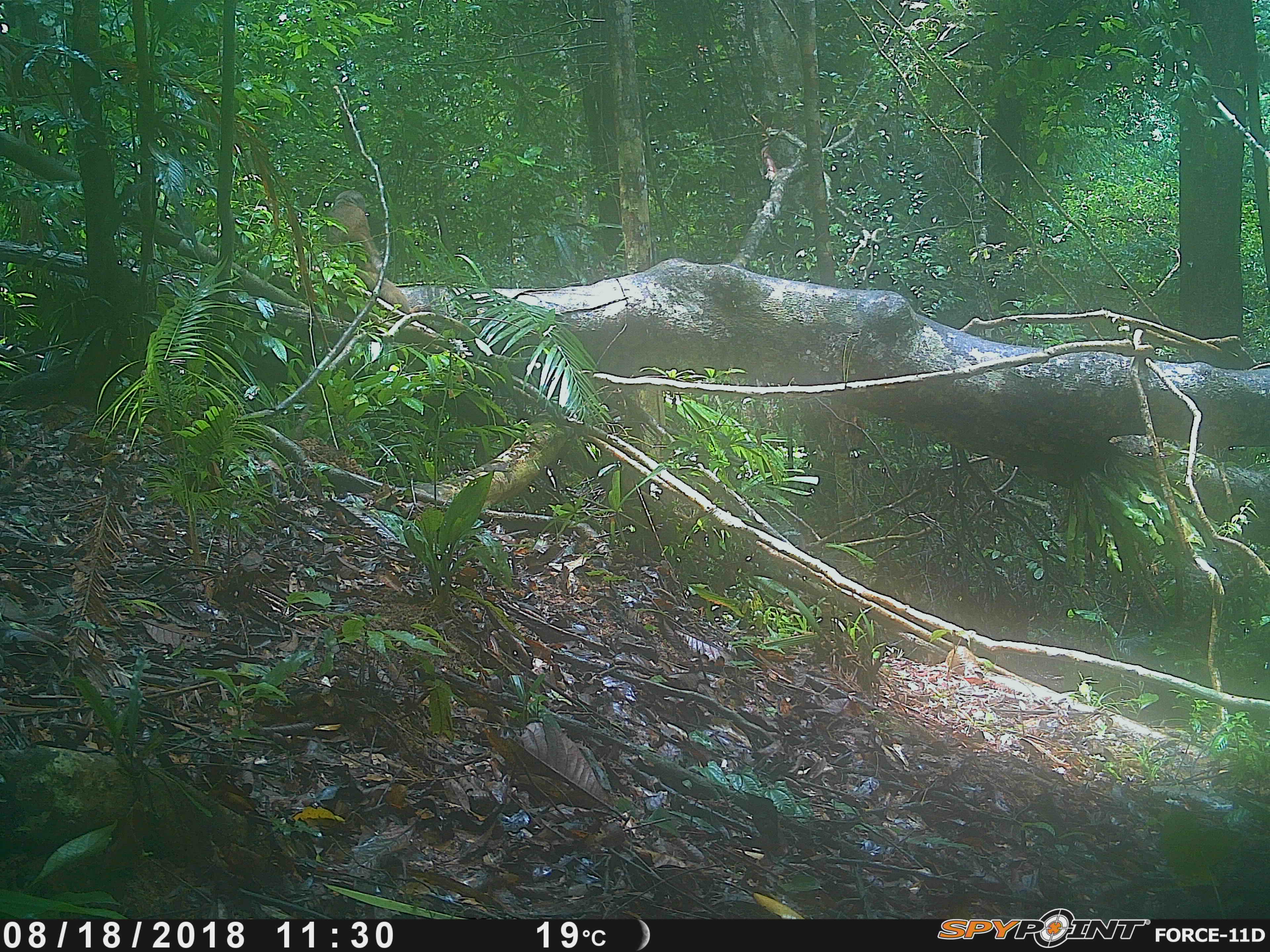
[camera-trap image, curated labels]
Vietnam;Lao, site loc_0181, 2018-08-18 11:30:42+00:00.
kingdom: Animalia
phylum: Chordata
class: Mammalia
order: Primates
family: Cercopithecidae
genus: Macaca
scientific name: Macaca arctoides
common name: stump-tailed macaque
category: stump tailed macaque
Stump tailed macaque (stump-tailed macaque) (Macaca arctoides). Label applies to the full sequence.